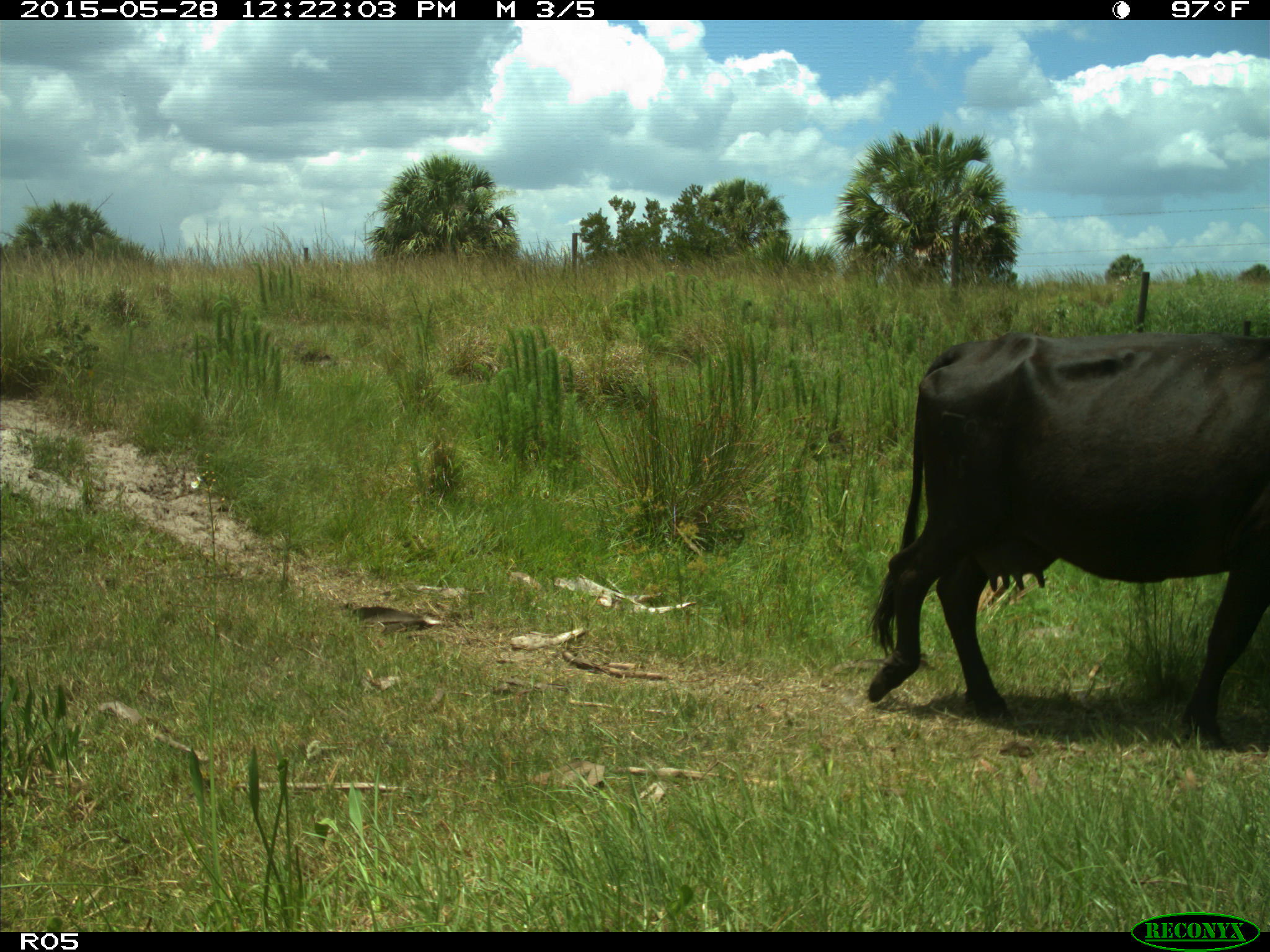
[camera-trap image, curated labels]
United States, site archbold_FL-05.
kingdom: Animalia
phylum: Chordata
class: Mammalia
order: Artiodactyla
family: Bovidae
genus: Bos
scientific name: Bos taurus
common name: domestic cow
Bos taurus (domestic cow).